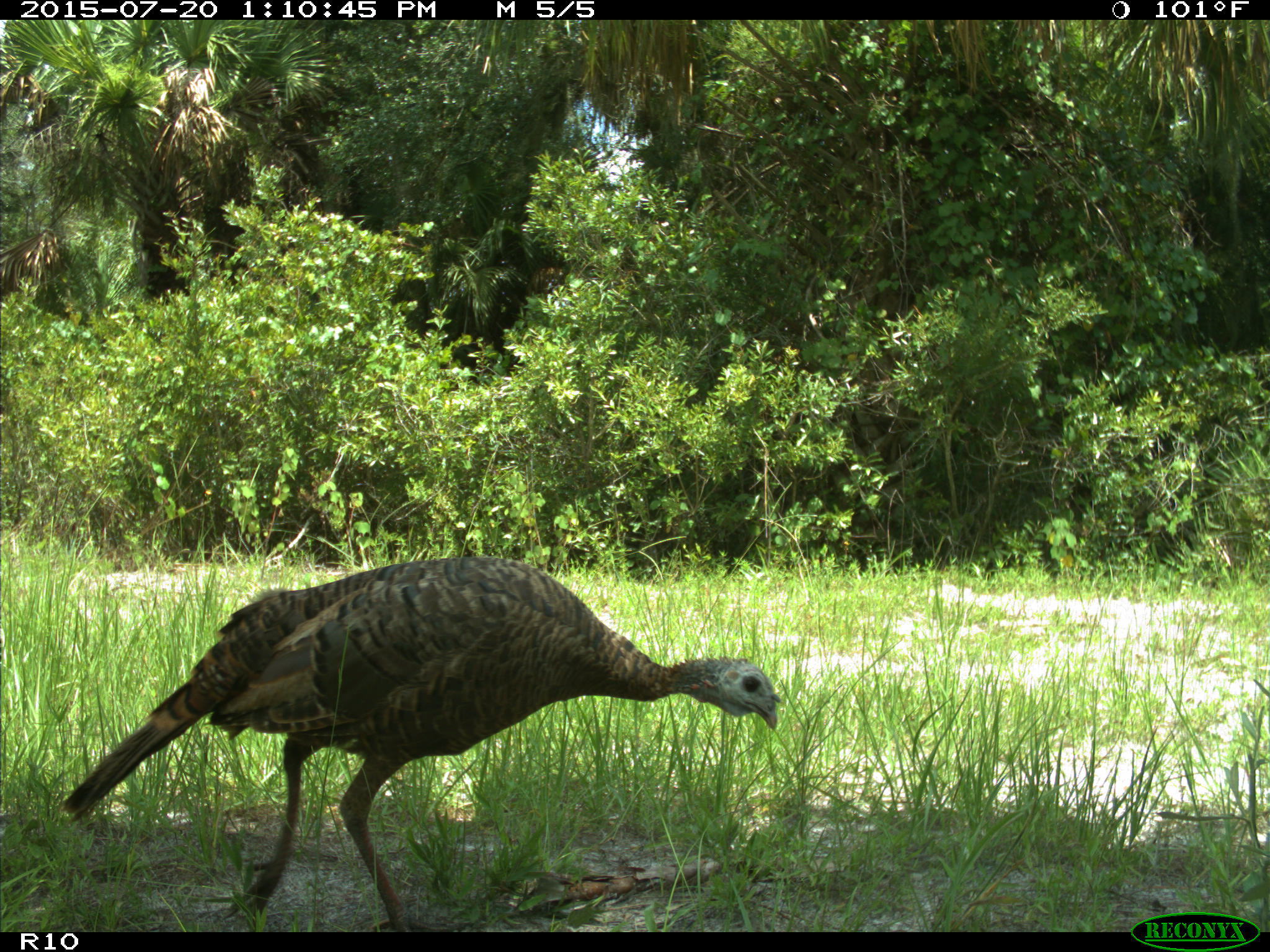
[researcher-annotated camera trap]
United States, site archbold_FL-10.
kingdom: Animalia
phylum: Chordata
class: Aves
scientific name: Aves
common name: birds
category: unidentified bird